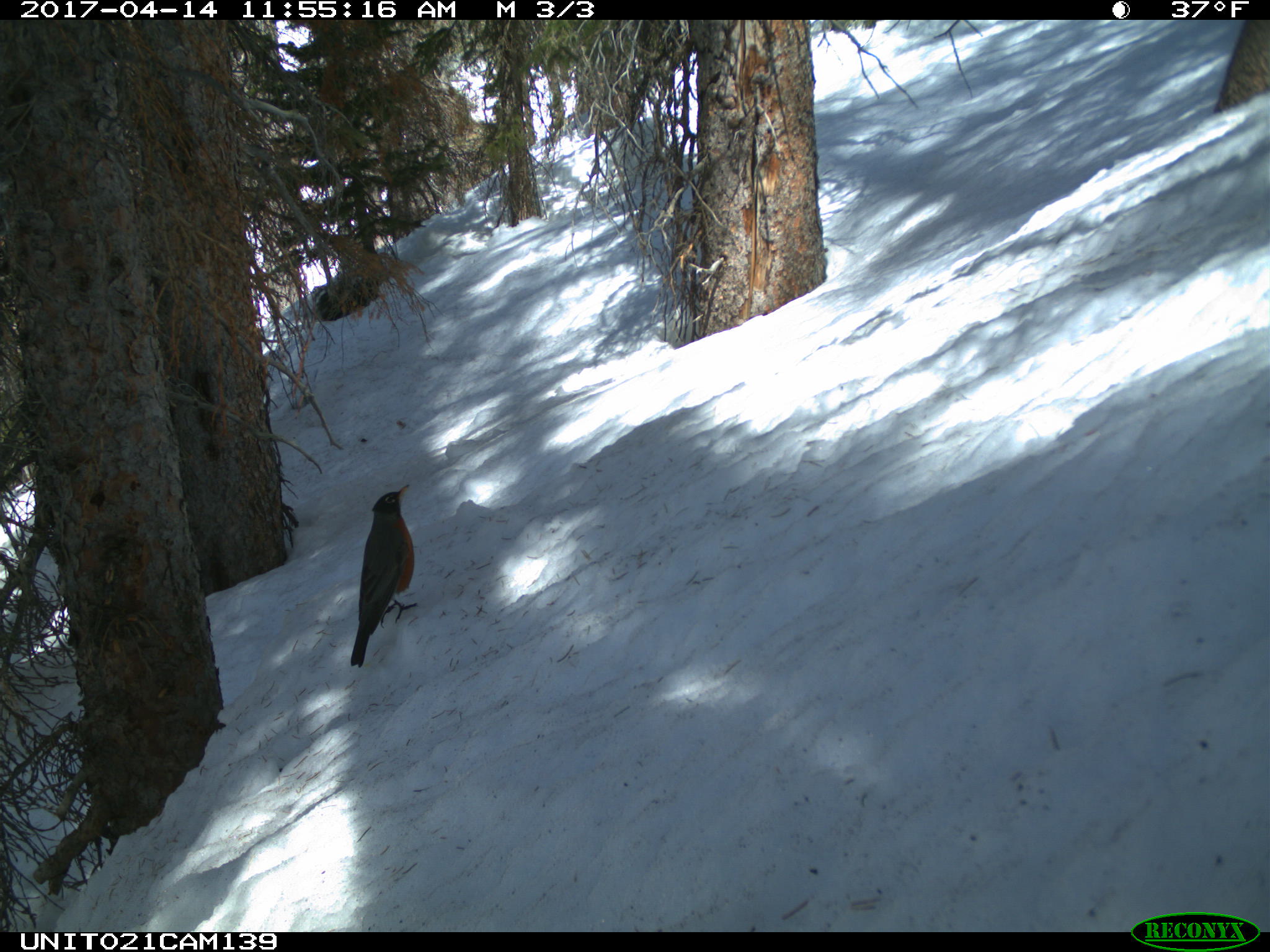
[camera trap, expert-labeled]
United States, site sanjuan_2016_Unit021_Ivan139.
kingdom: Animalia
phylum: Chordata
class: Aves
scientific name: Aves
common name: birds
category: unidentified bird